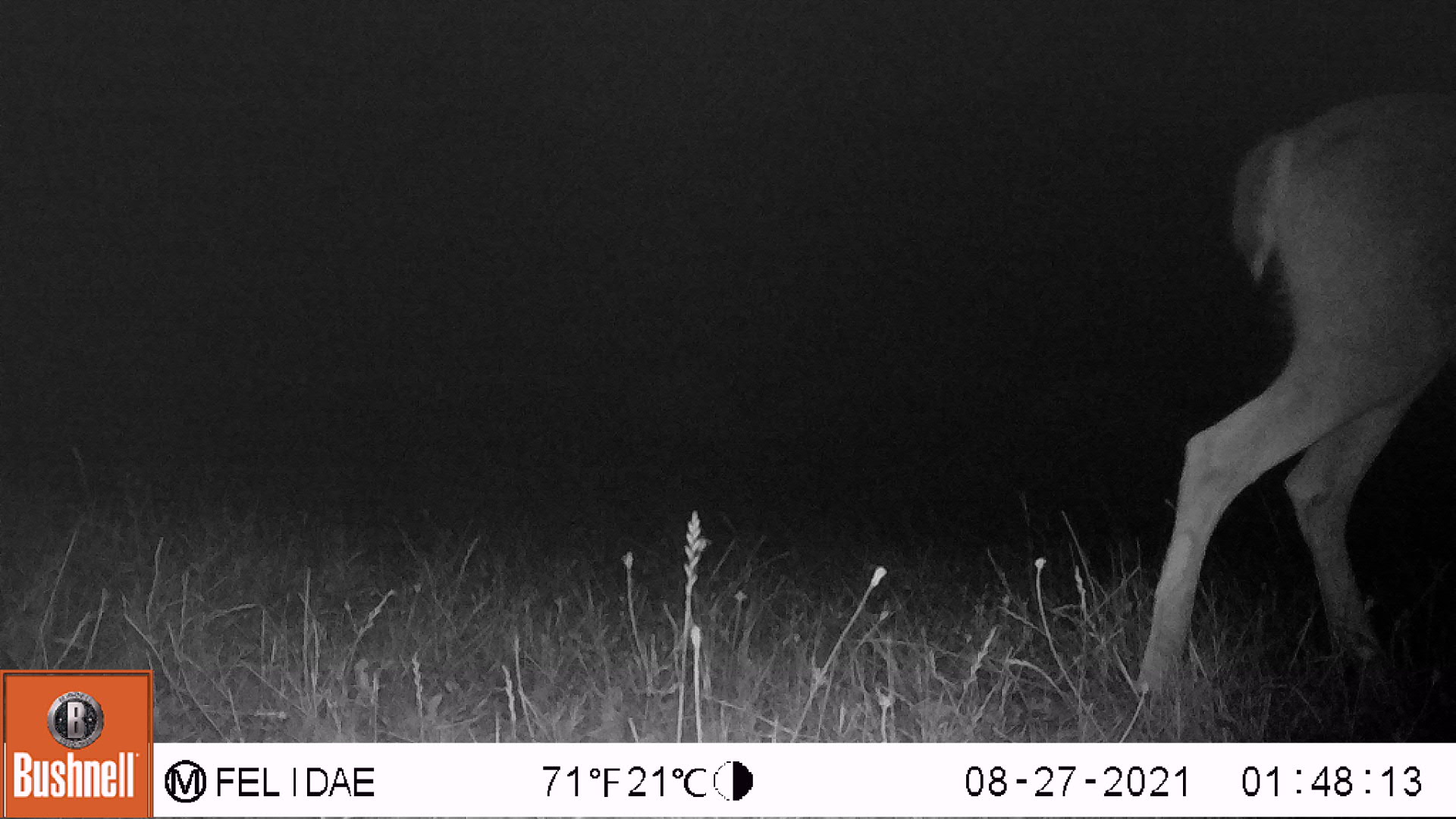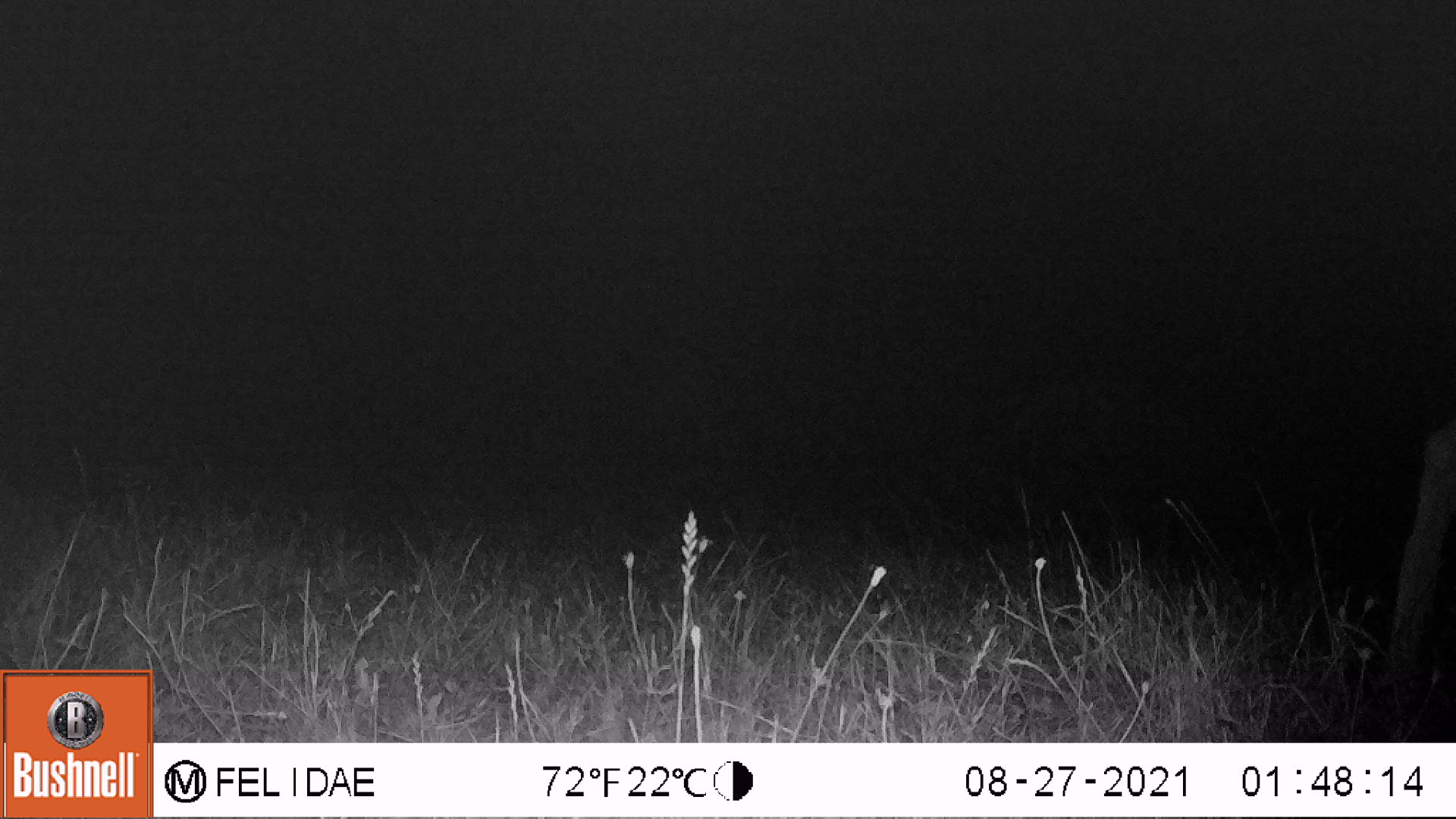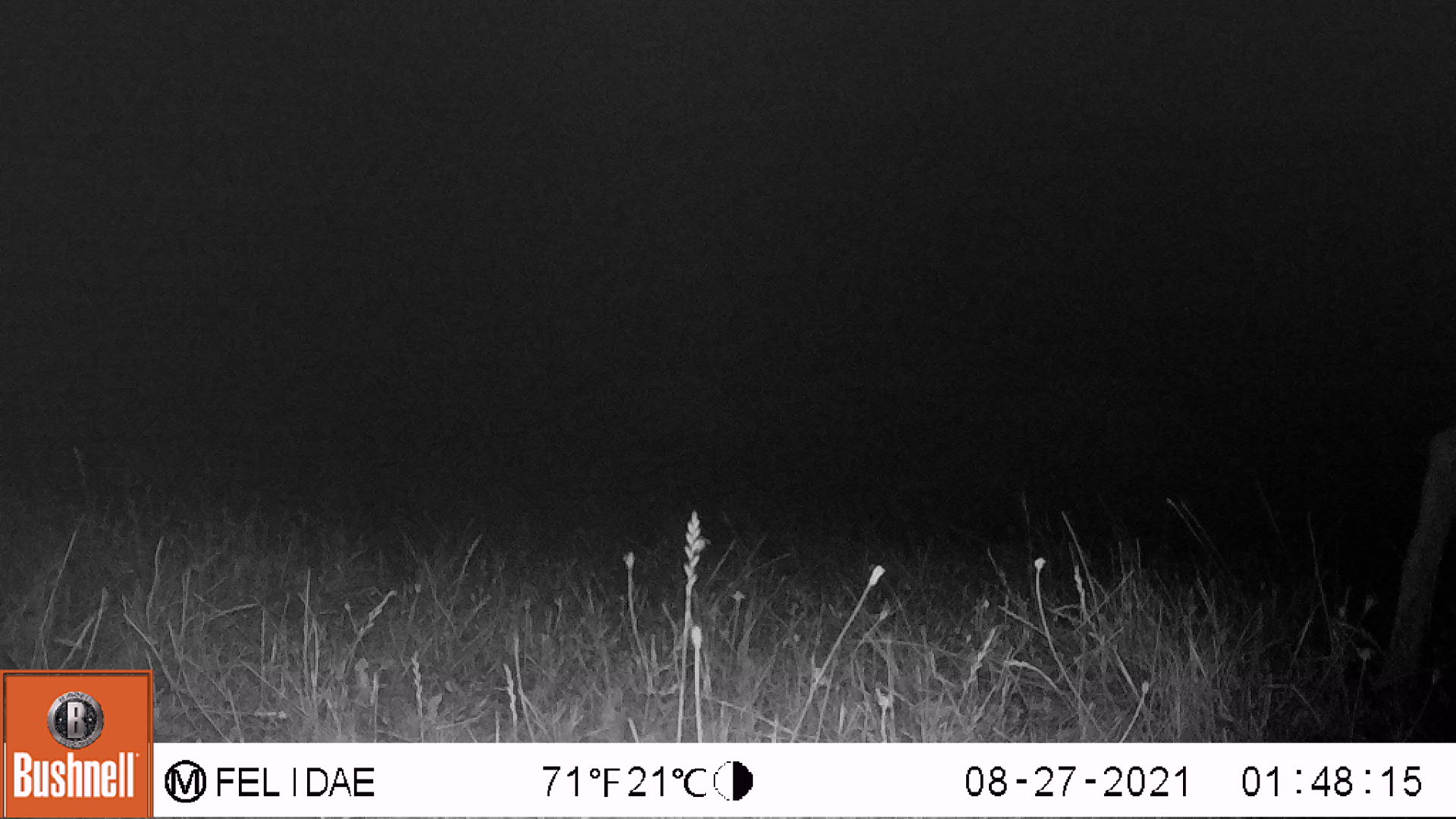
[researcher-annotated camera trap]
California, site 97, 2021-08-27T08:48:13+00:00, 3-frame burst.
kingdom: Animalia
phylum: Chordata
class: Mammalia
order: Artiodactyla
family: Cervidae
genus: Odocoileus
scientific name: Odocoileus hemionus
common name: mule deer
Mule deer (Odocoileus hemionus).